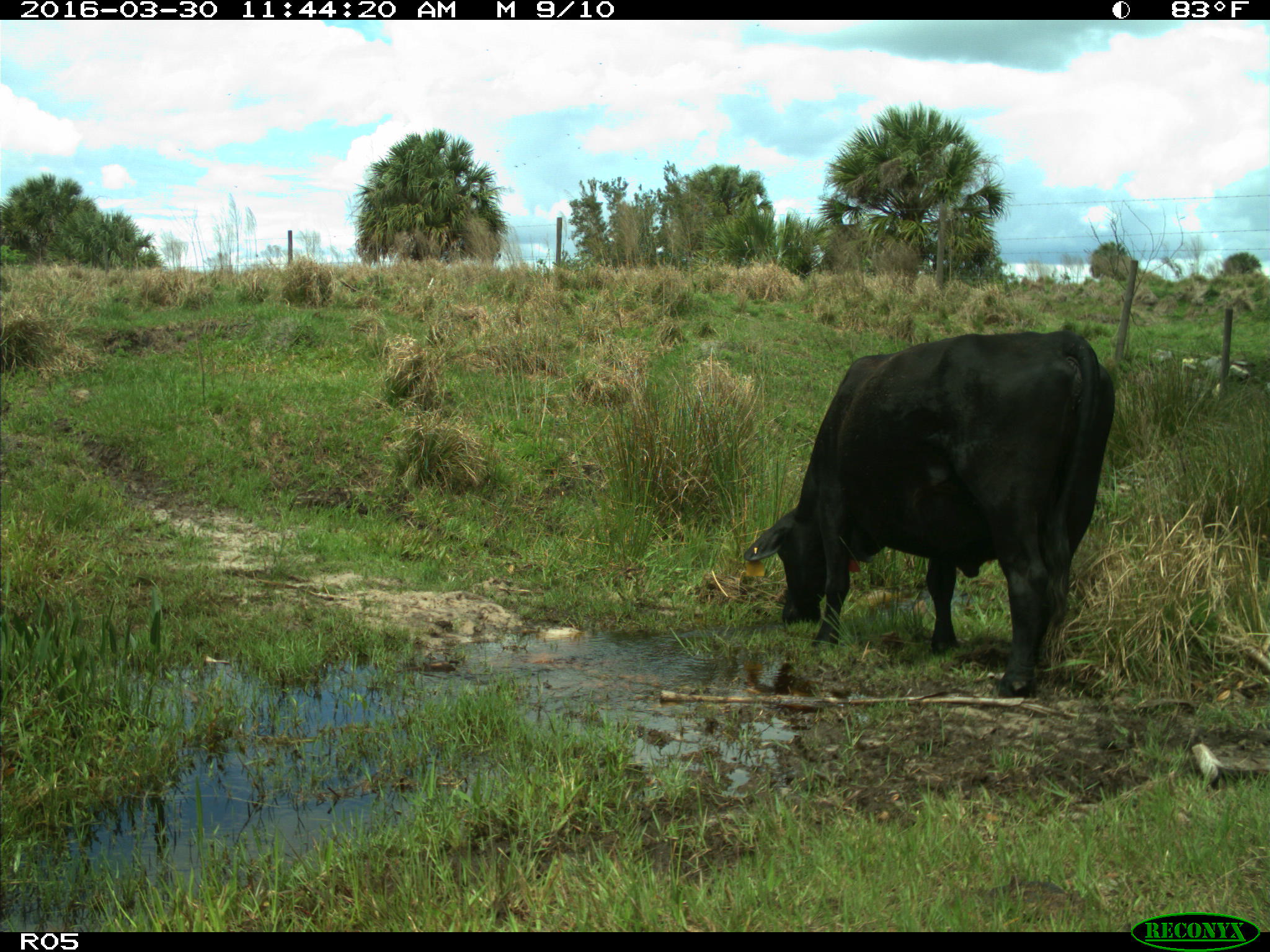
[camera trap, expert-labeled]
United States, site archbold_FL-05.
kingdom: Animalia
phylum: Chordata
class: Mammalia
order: Artiodactyla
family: Bovidae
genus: Bos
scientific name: Bos taurus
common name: domestic cow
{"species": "Bos taurus (domestic cow)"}